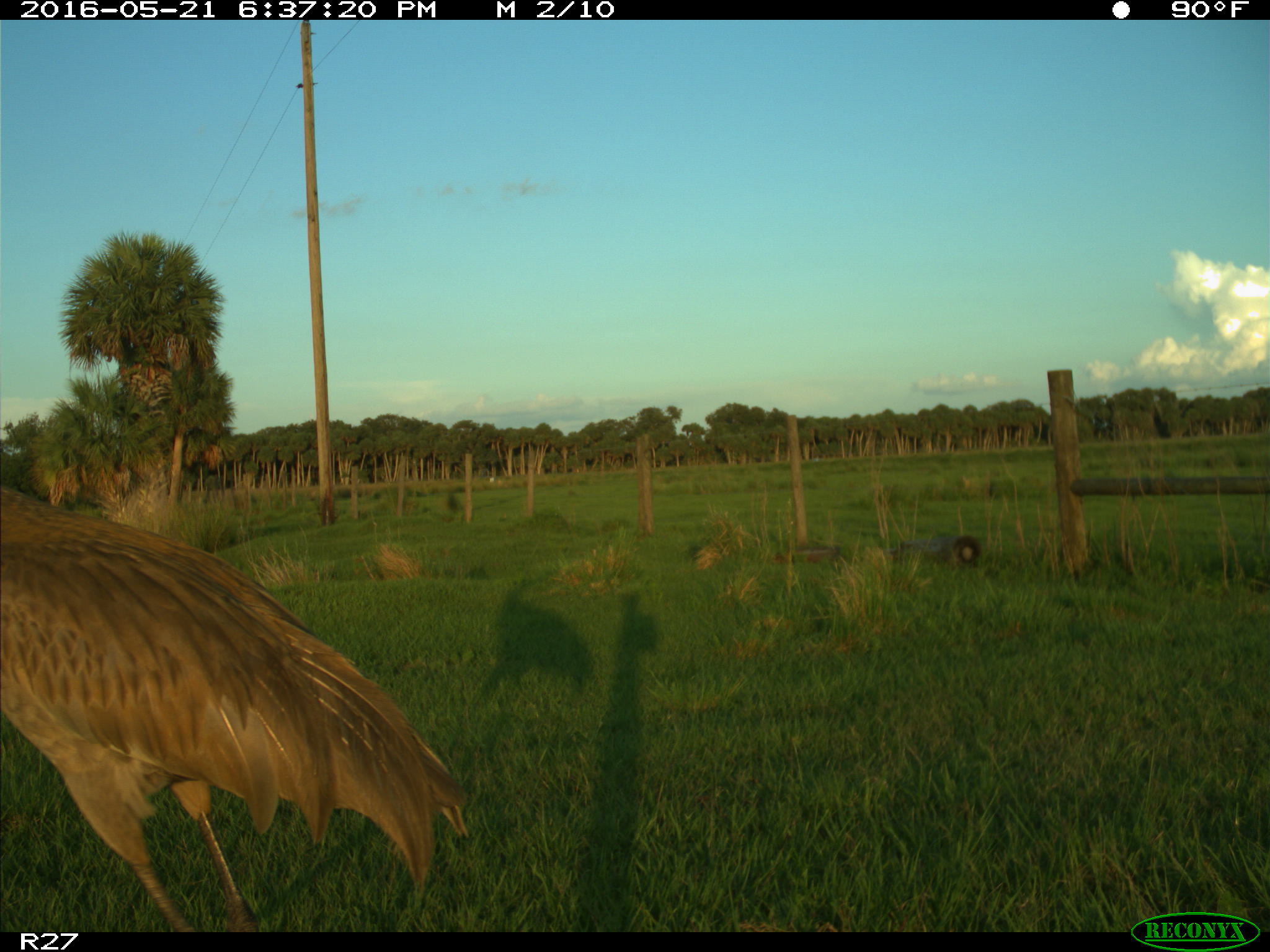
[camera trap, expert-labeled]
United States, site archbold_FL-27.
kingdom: Animalia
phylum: Chordata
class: Aves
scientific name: Aves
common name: birds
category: unidentified bird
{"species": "unidentified bird (birds) (Aves)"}